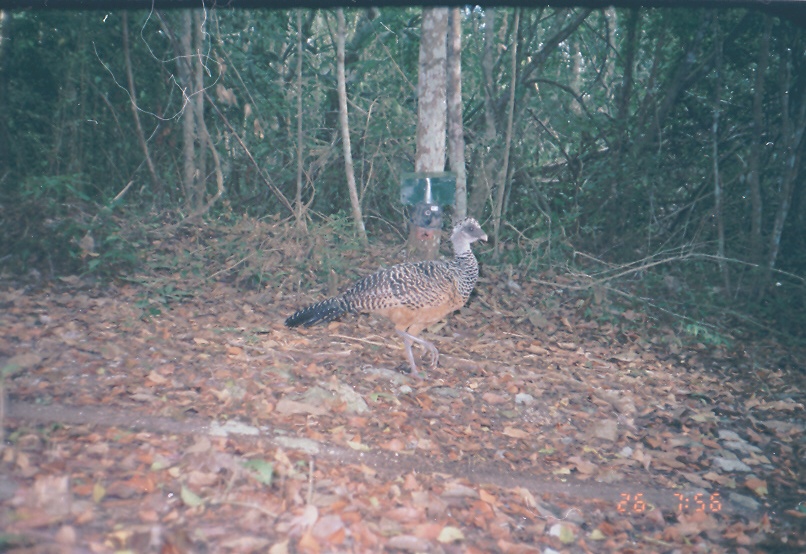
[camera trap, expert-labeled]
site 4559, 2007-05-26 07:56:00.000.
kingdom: Animalia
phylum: Chordata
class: Aves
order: Galliformes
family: Cracidae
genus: Crax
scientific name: Crax rubra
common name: great curassow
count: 1